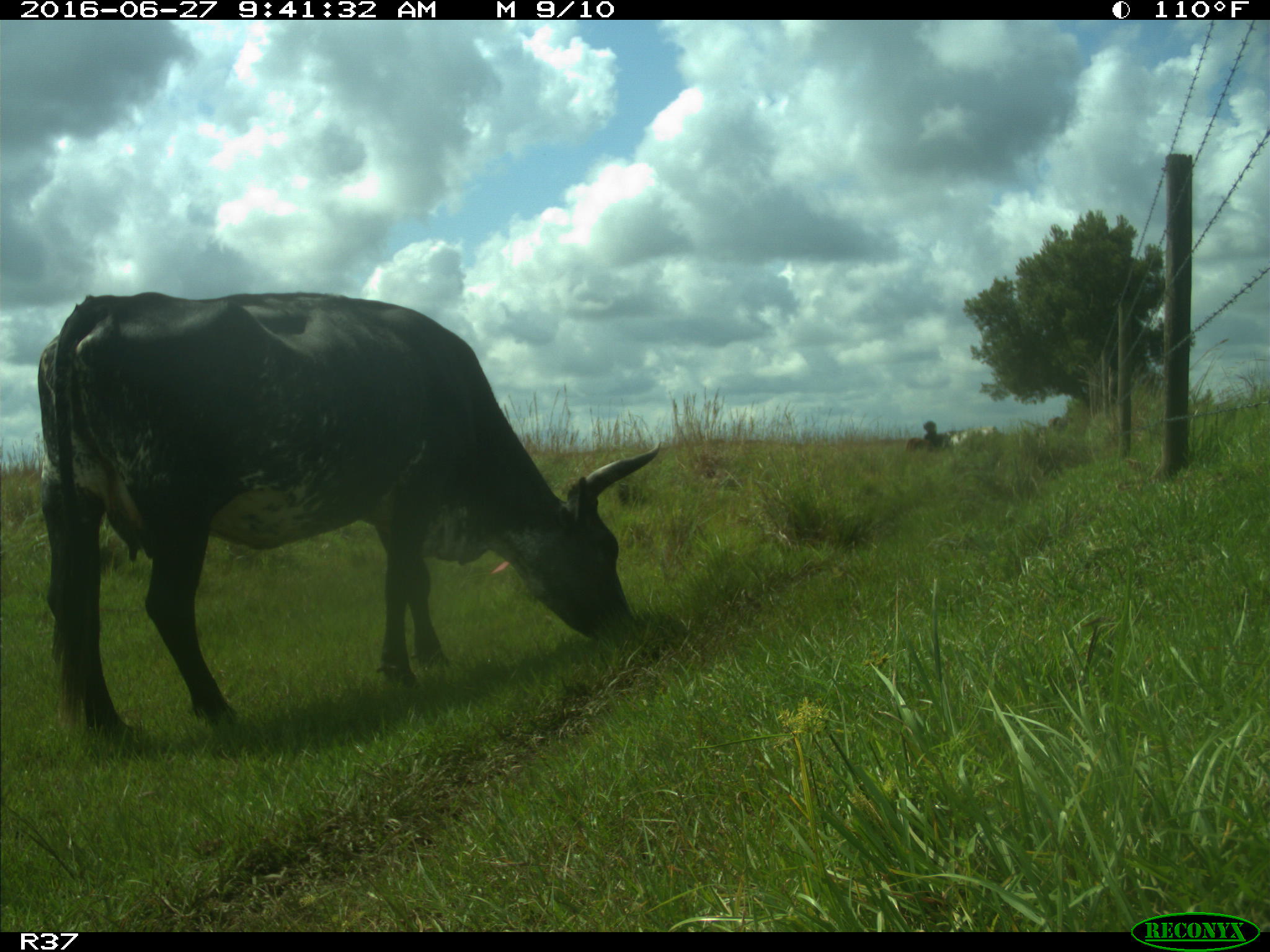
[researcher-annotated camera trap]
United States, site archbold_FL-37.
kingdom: Animalia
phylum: Chordata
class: Mammalia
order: Artiodactyla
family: Bovidae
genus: Bos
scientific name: Bos taurus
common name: domestic cow